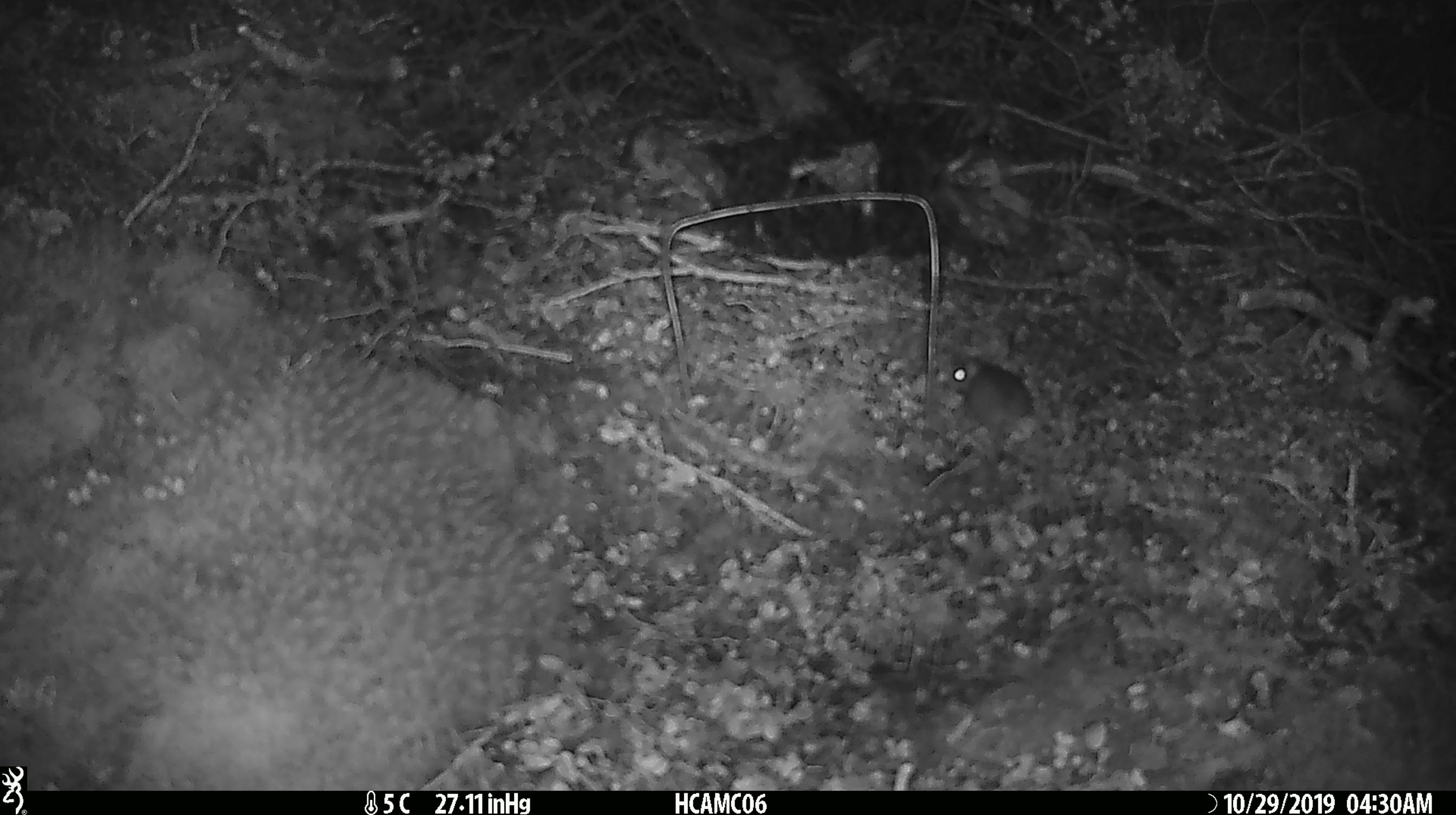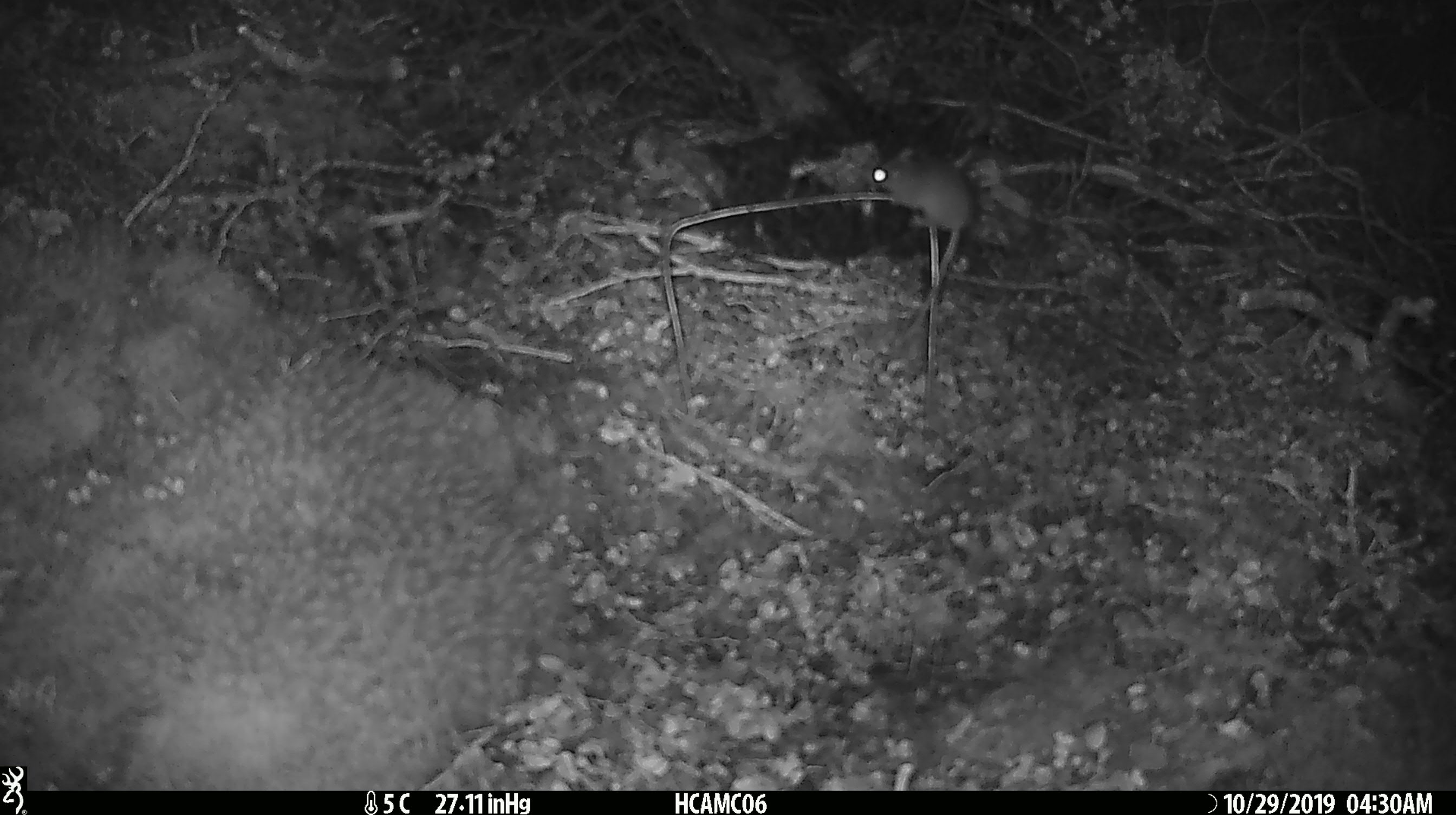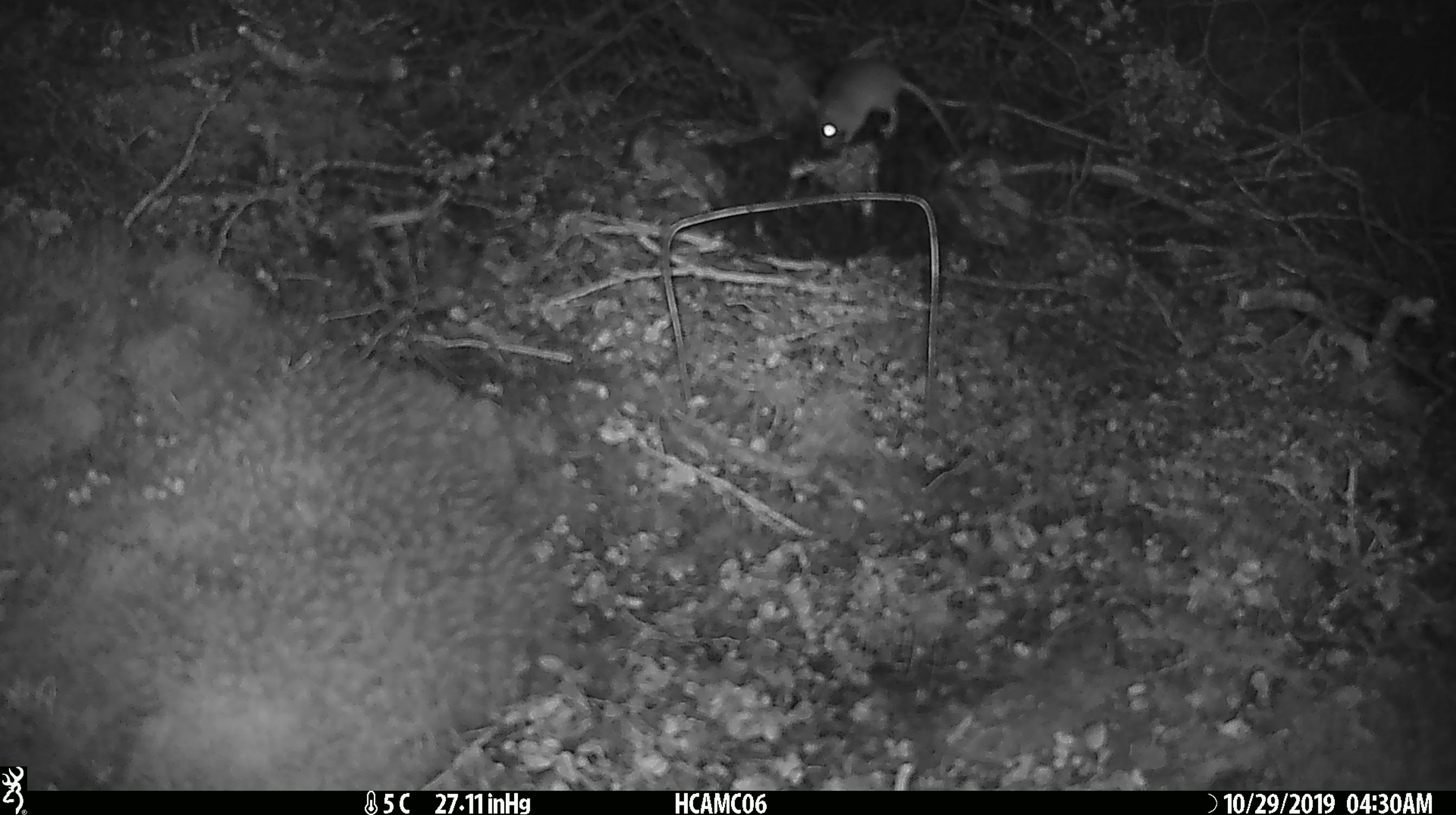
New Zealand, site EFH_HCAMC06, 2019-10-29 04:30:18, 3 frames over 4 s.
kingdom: Animalia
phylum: Chordata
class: Mammalia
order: Rodentia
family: Muridae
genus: Mus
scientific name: Mus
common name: mouse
Mouse (Mus).